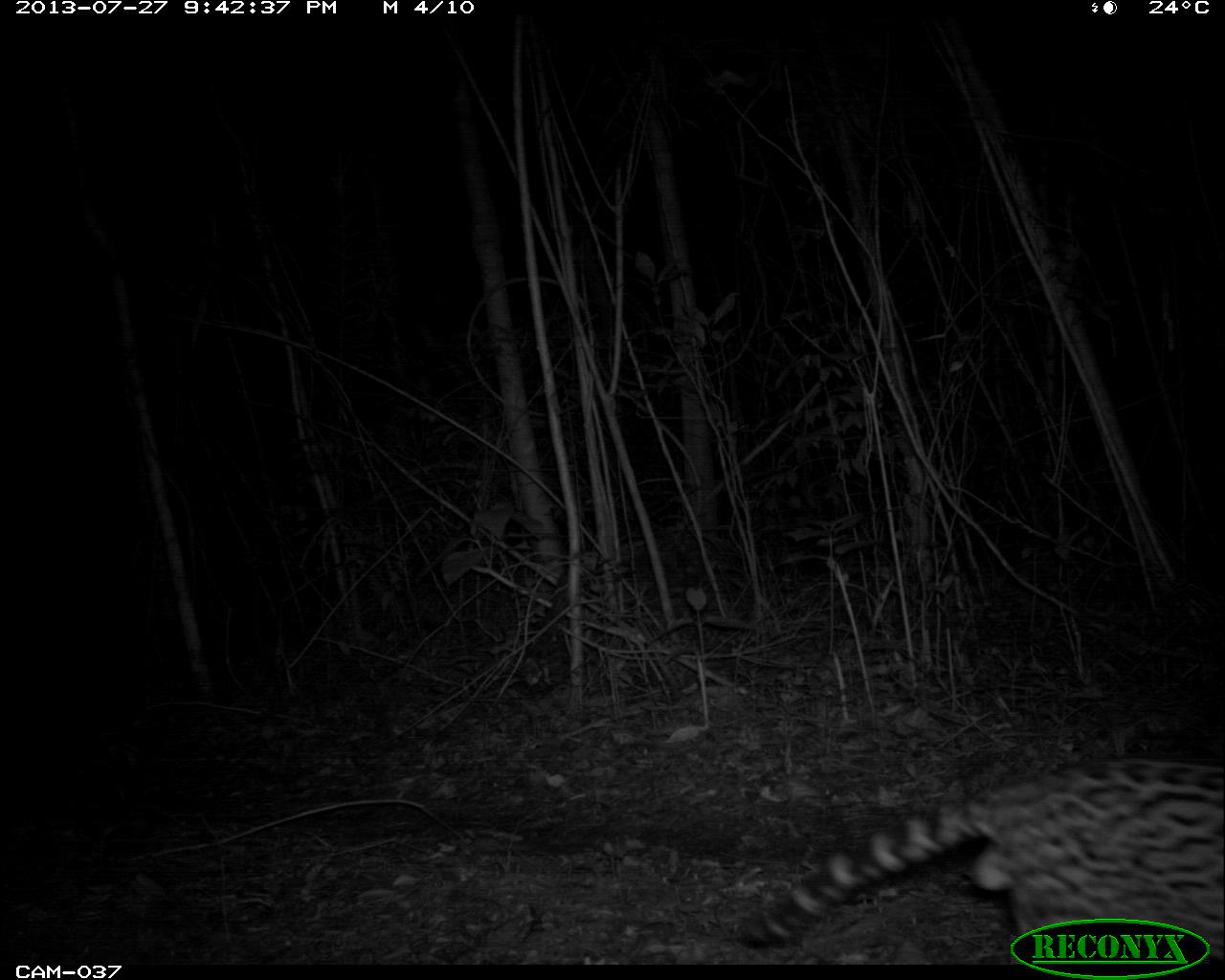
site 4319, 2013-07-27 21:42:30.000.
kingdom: Animalia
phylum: Chordata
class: Mammalia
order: Carnivora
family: Felidae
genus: Leopardus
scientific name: Leopardus pardalis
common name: ocelot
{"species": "Leopardus pardalis (ocelot)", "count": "1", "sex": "male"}